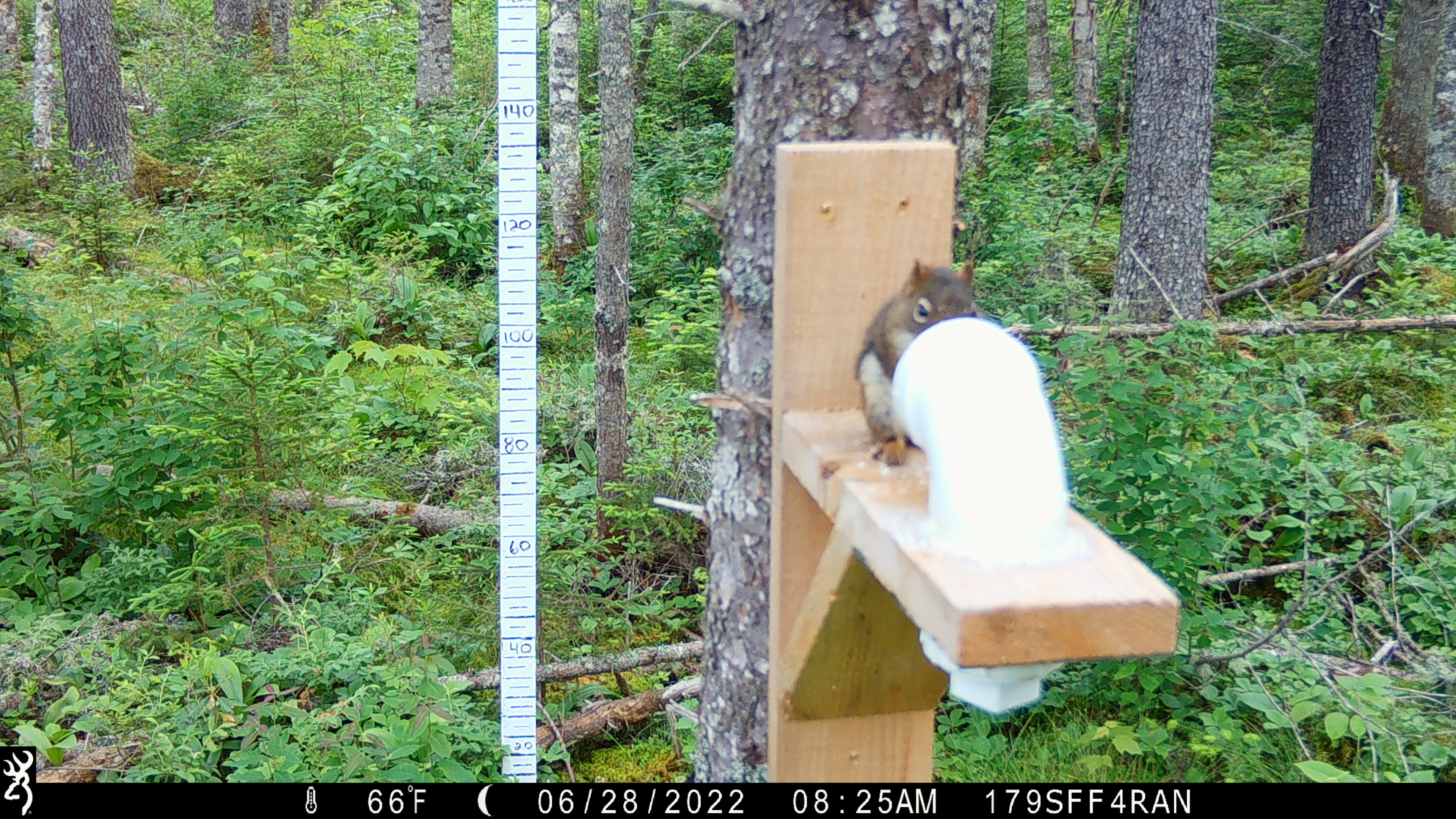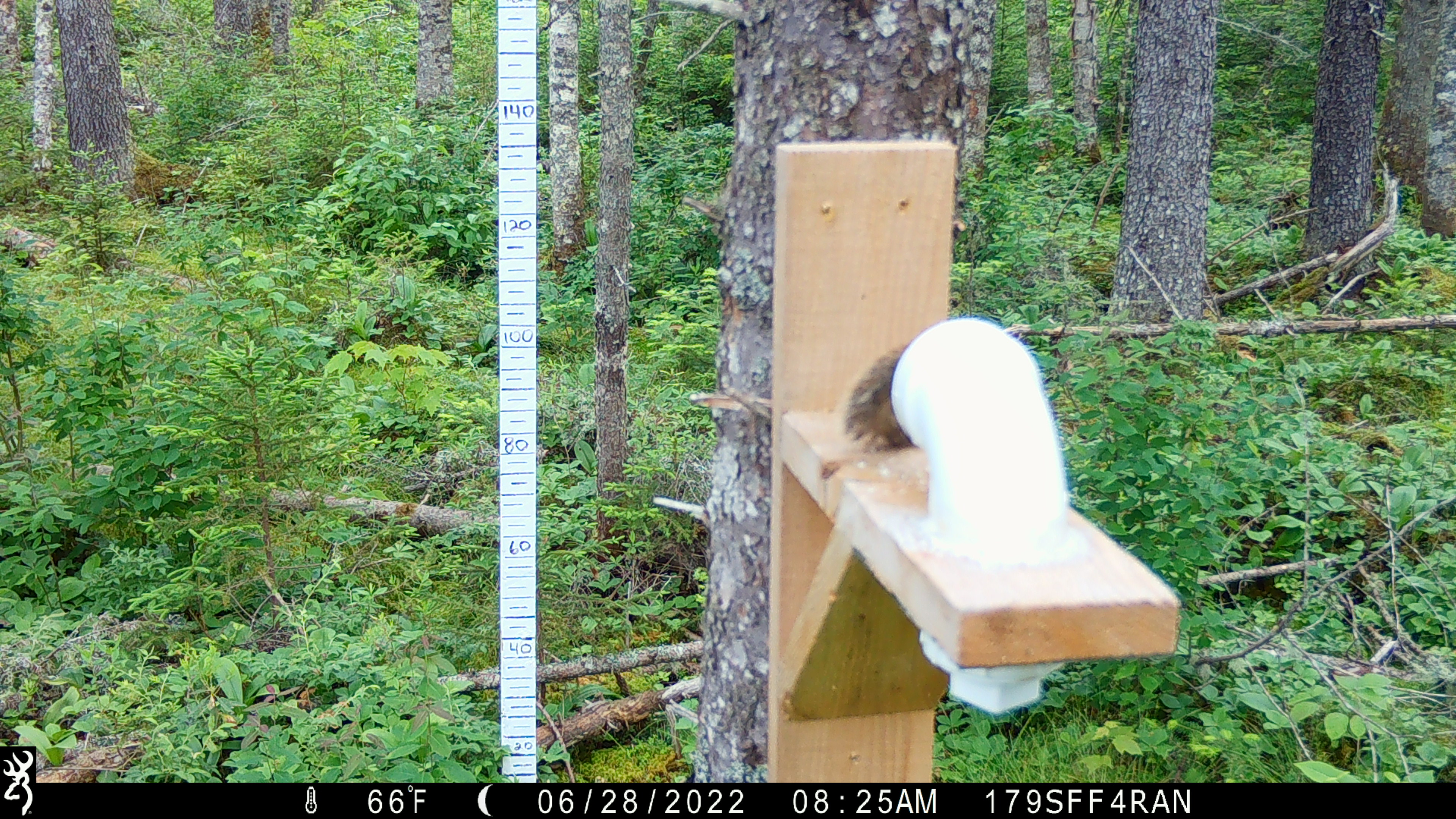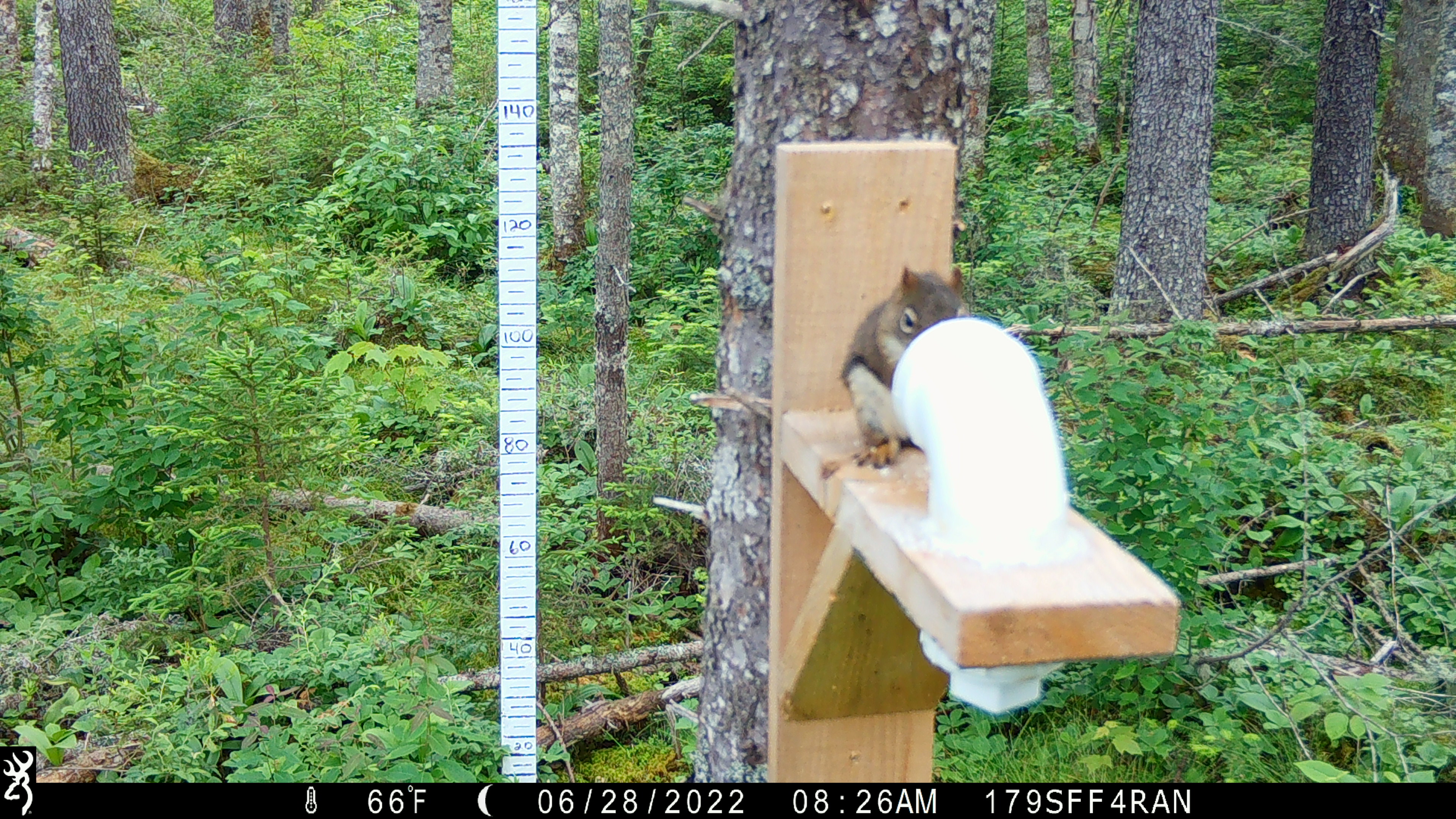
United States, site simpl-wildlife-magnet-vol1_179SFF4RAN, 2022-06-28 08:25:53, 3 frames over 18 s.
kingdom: Animalia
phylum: Chordata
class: Mammalia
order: Rodentia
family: Sciuridae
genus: Tamiasciurus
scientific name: Tamiasciurus hudsonicus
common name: red squirrel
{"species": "red squirrel (Tamiasciurus hudsonicus)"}